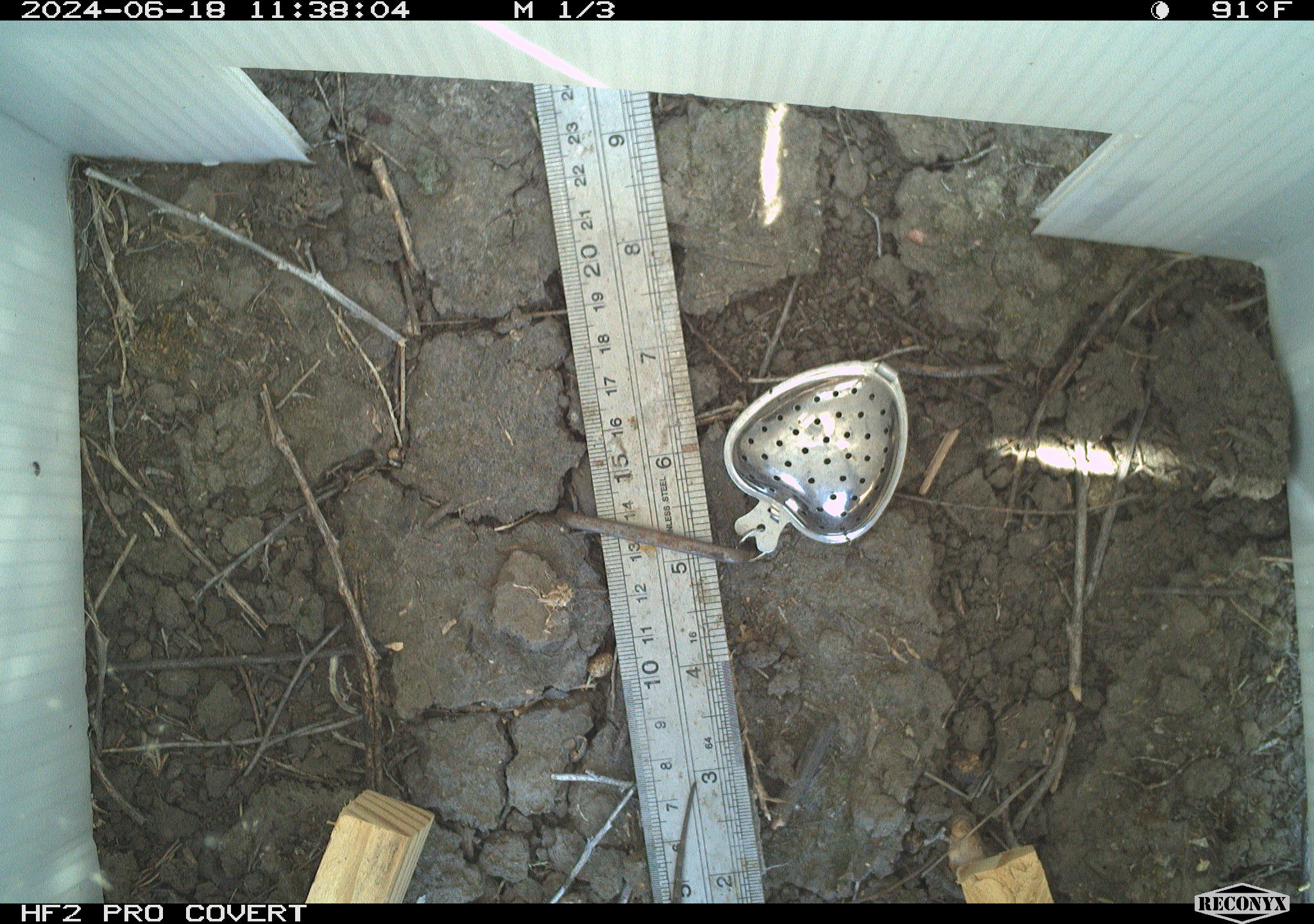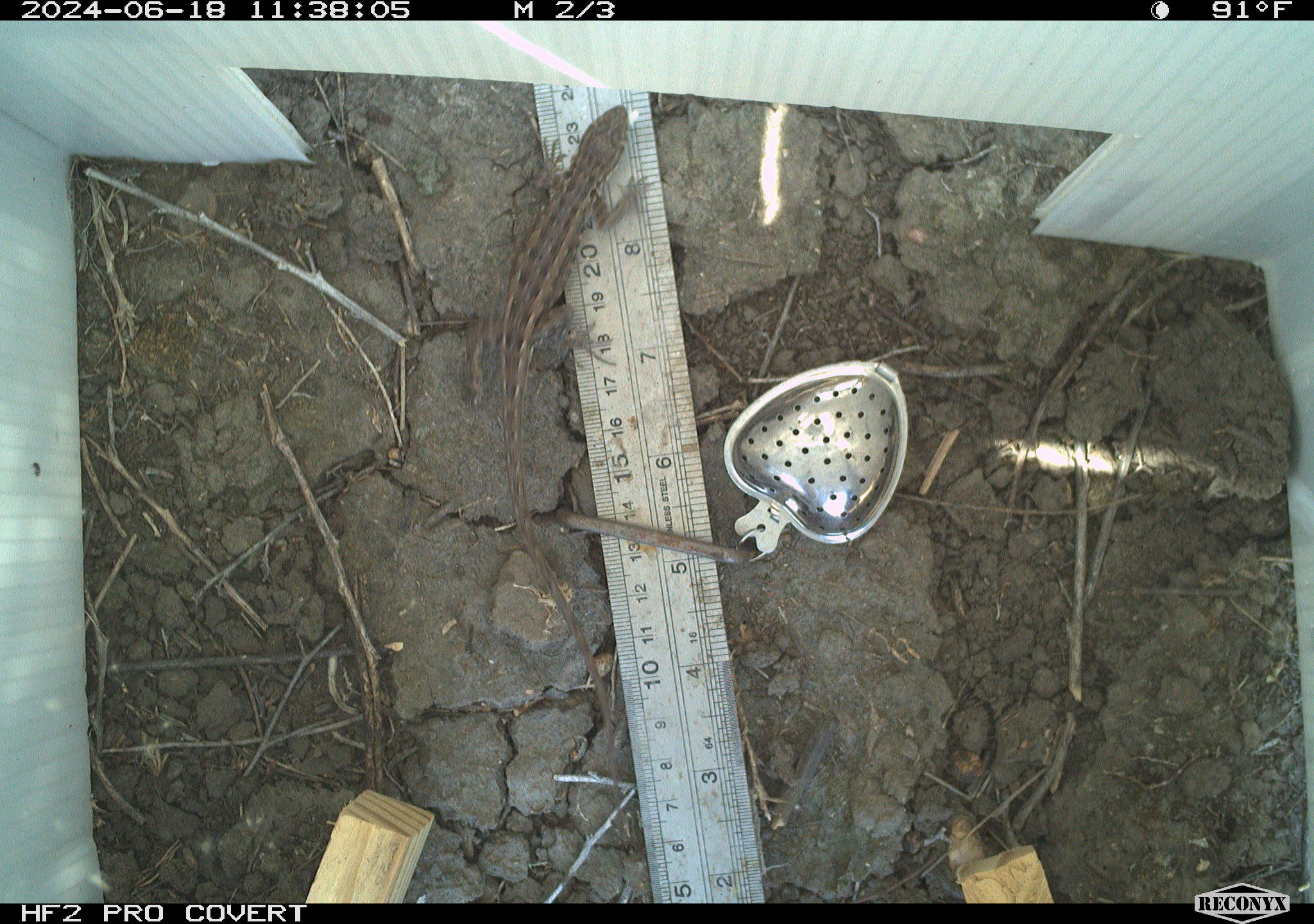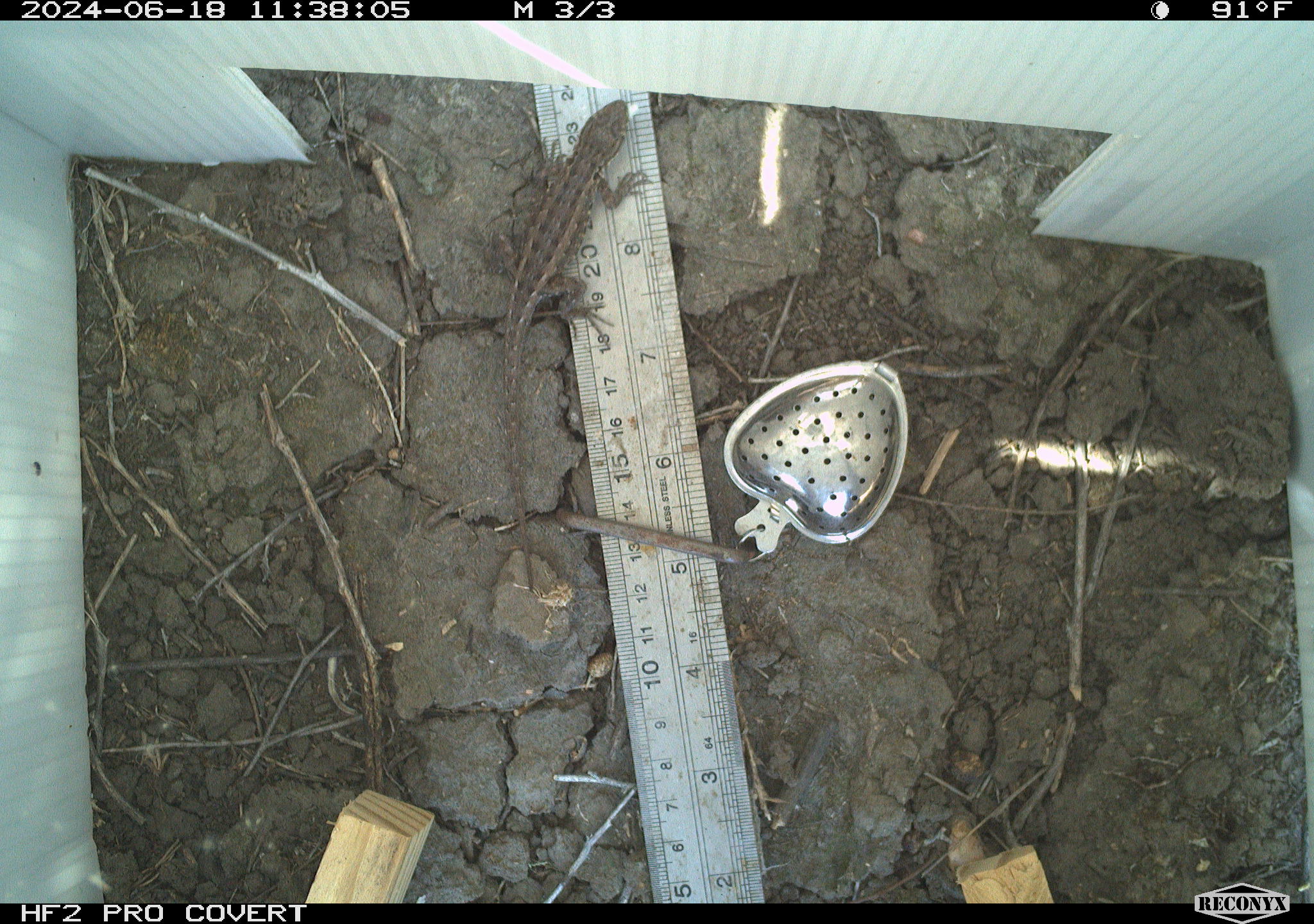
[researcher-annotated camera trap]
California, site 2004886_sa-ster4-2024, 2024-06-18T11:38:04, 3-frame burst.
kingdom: Animalia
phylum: Chordata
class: Reptilia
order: Squamata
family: Phrynosomatidae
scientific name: Phrynosomatidae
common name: phrynosomatid lizards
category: phrynosomatidae family